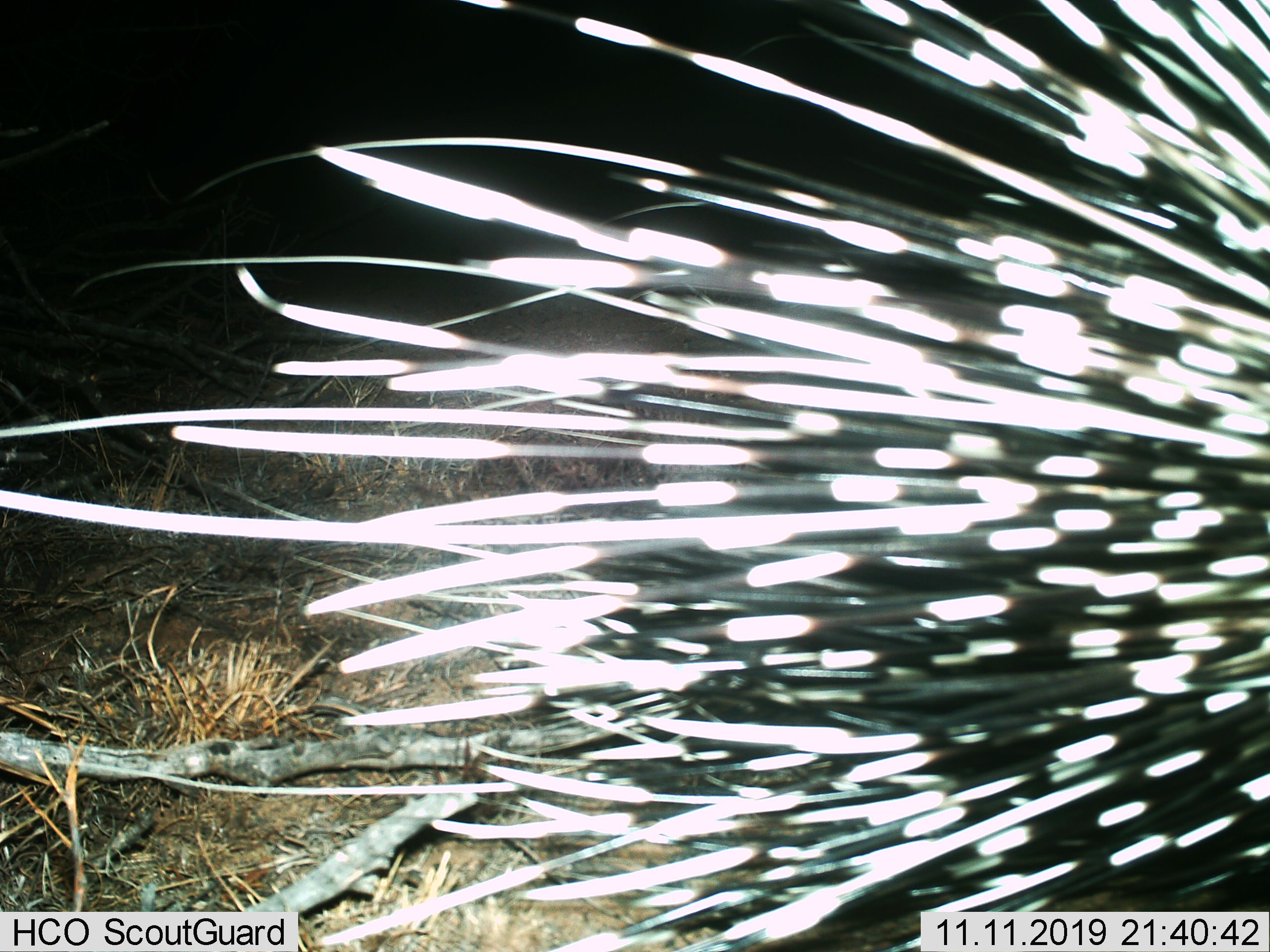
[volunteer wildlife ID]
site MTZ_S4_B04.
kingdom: Animalia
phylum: Chordata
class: Mammalia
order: Rodentia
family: Hystricidae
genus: Hystrix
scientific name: Hystrix cristata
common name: crested porcupine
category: porcupine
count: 1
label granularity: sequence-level